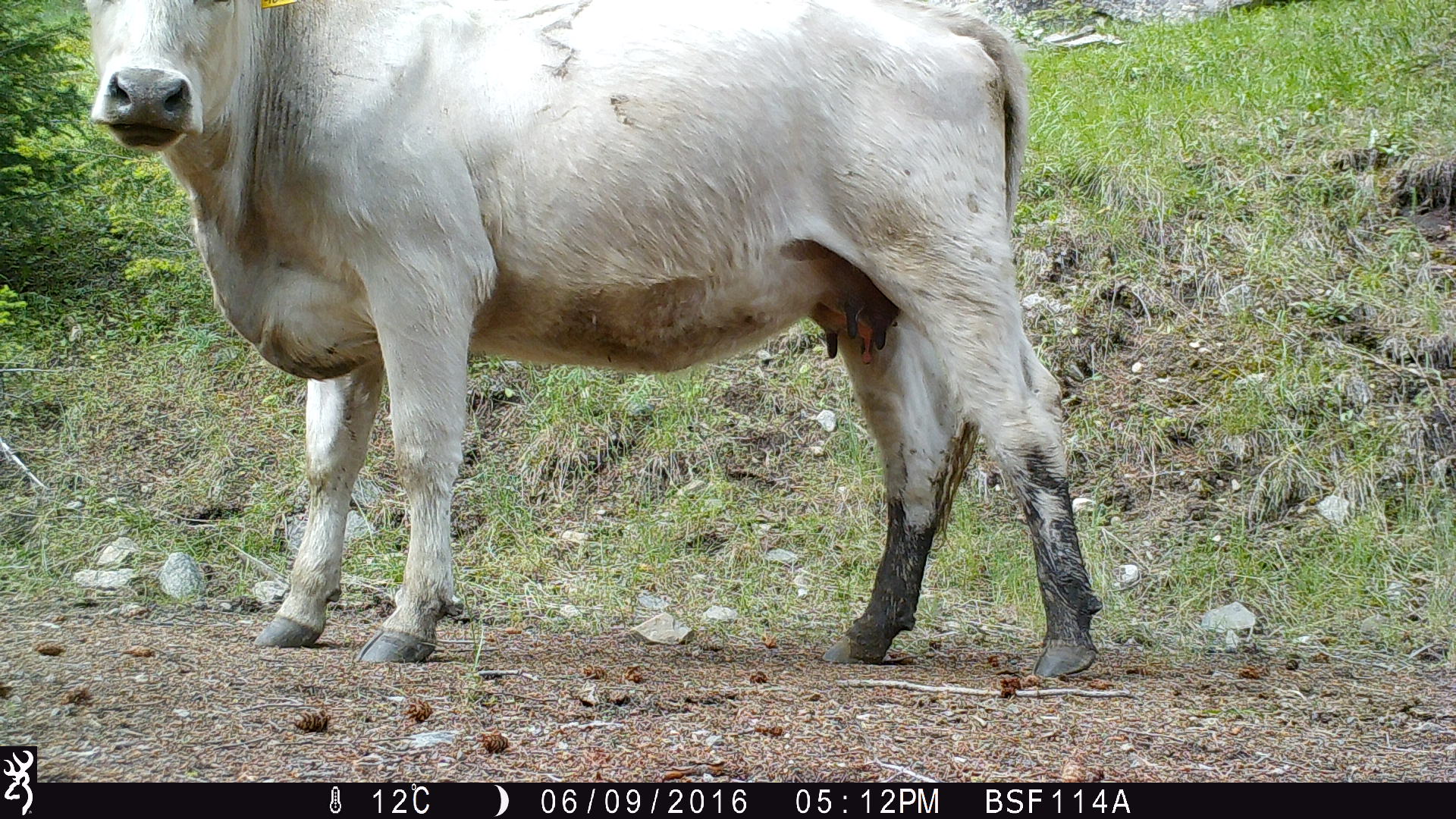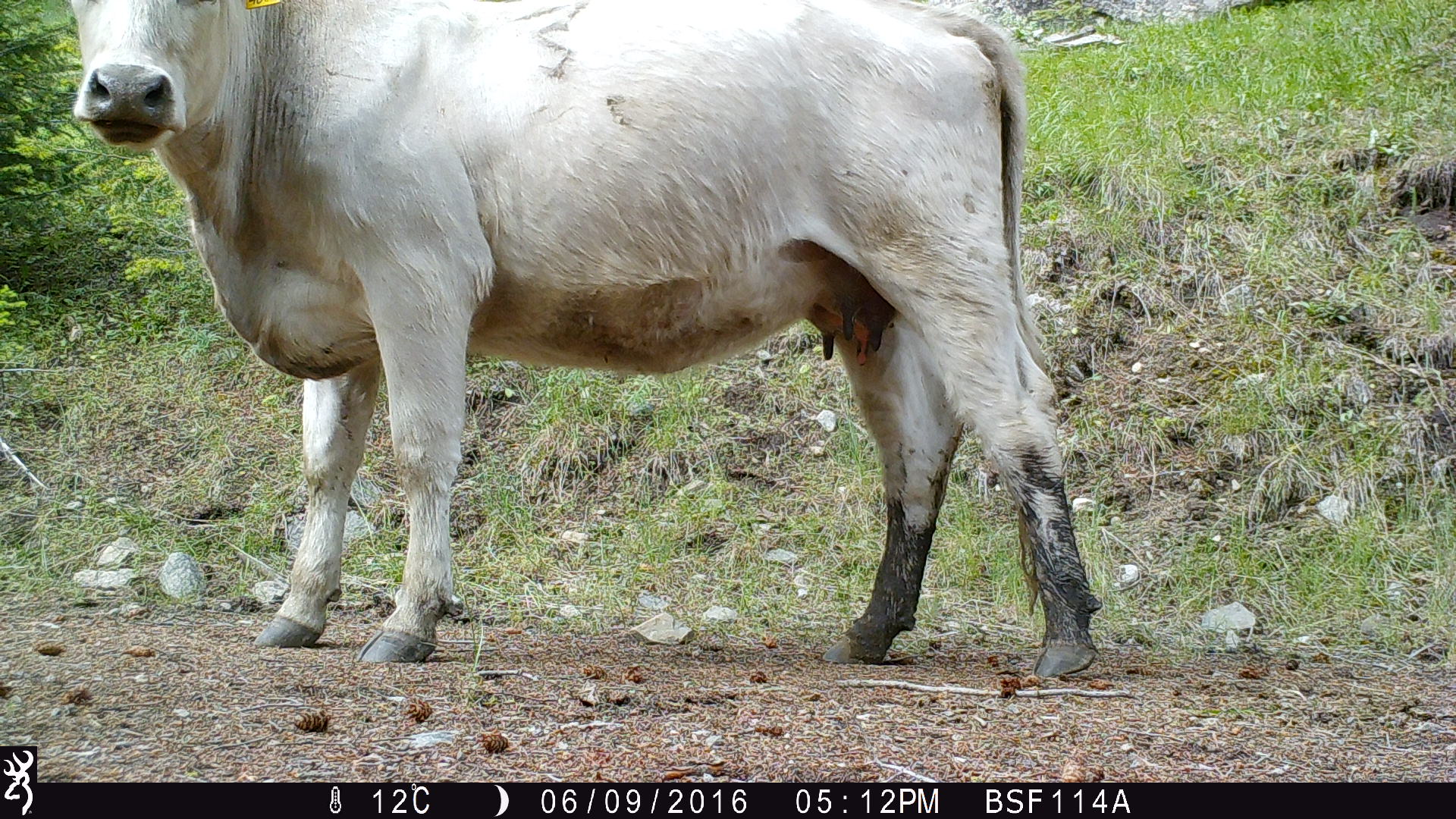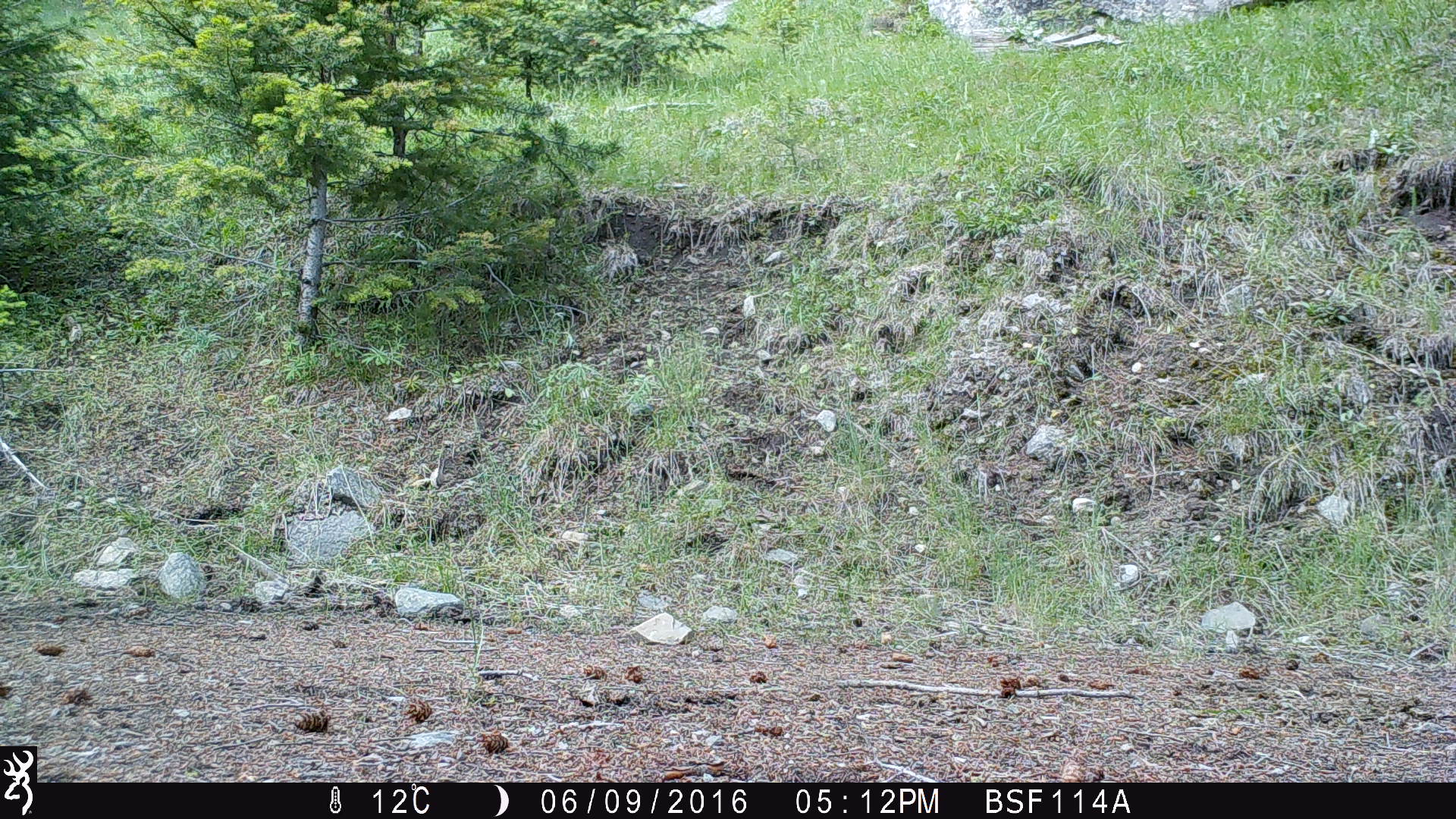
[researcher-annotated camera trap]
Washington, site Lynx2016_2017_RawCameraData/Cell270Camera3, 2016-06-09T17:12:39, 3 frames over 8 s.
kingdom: Animalia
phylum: Chordata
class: Mammalia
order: Artiodactyla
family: Bovidae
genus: Bos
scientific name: Bos taurus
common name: domestic cattle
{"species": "domestic cattle (Bos taurus)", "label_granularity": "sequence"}